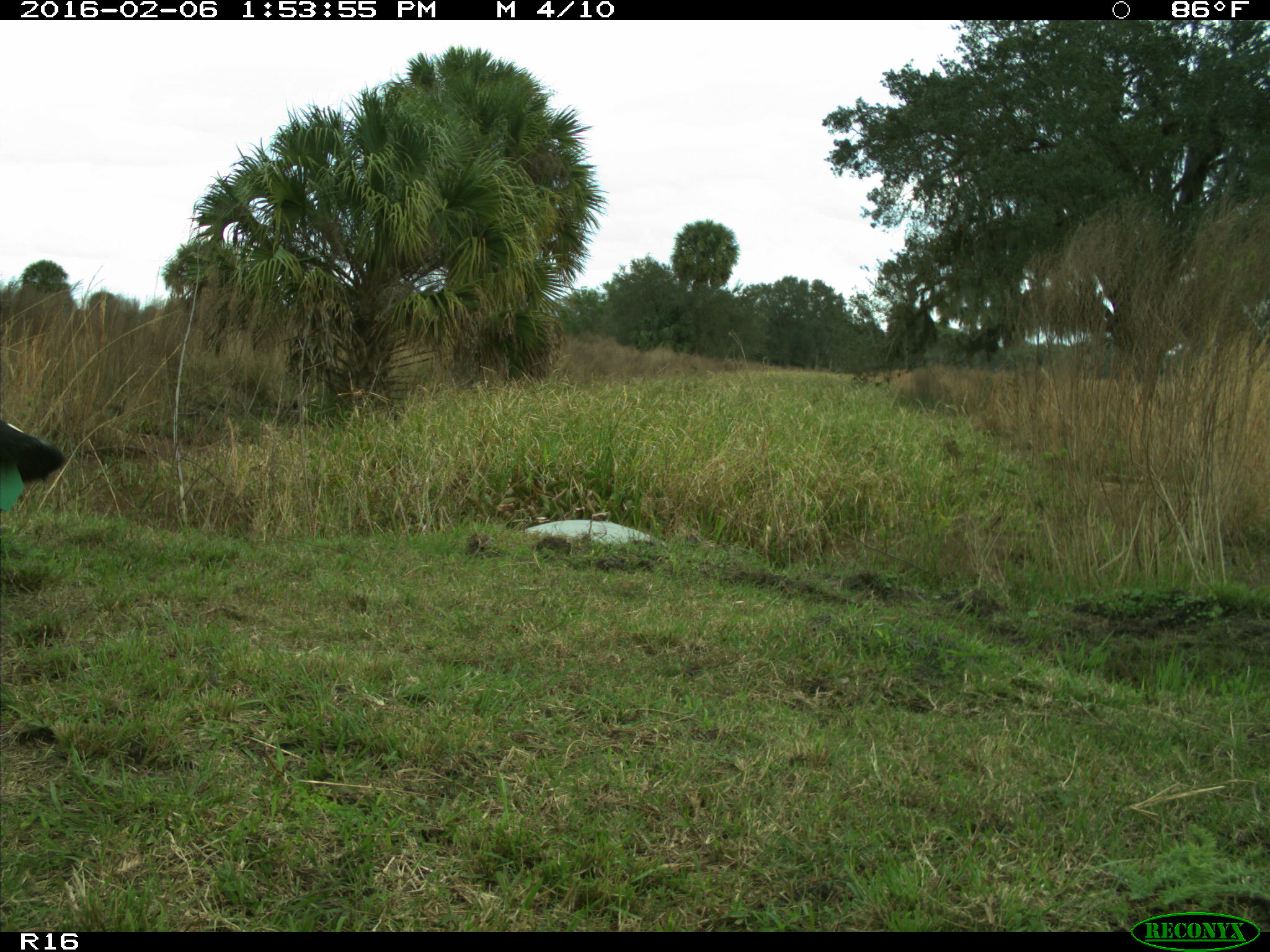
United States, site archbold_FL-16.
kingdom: Animalia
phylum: Chordata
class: Mammalia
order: Artiodactyla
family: Bovidae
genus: Bos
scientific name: Bos taurus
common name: domestic cow